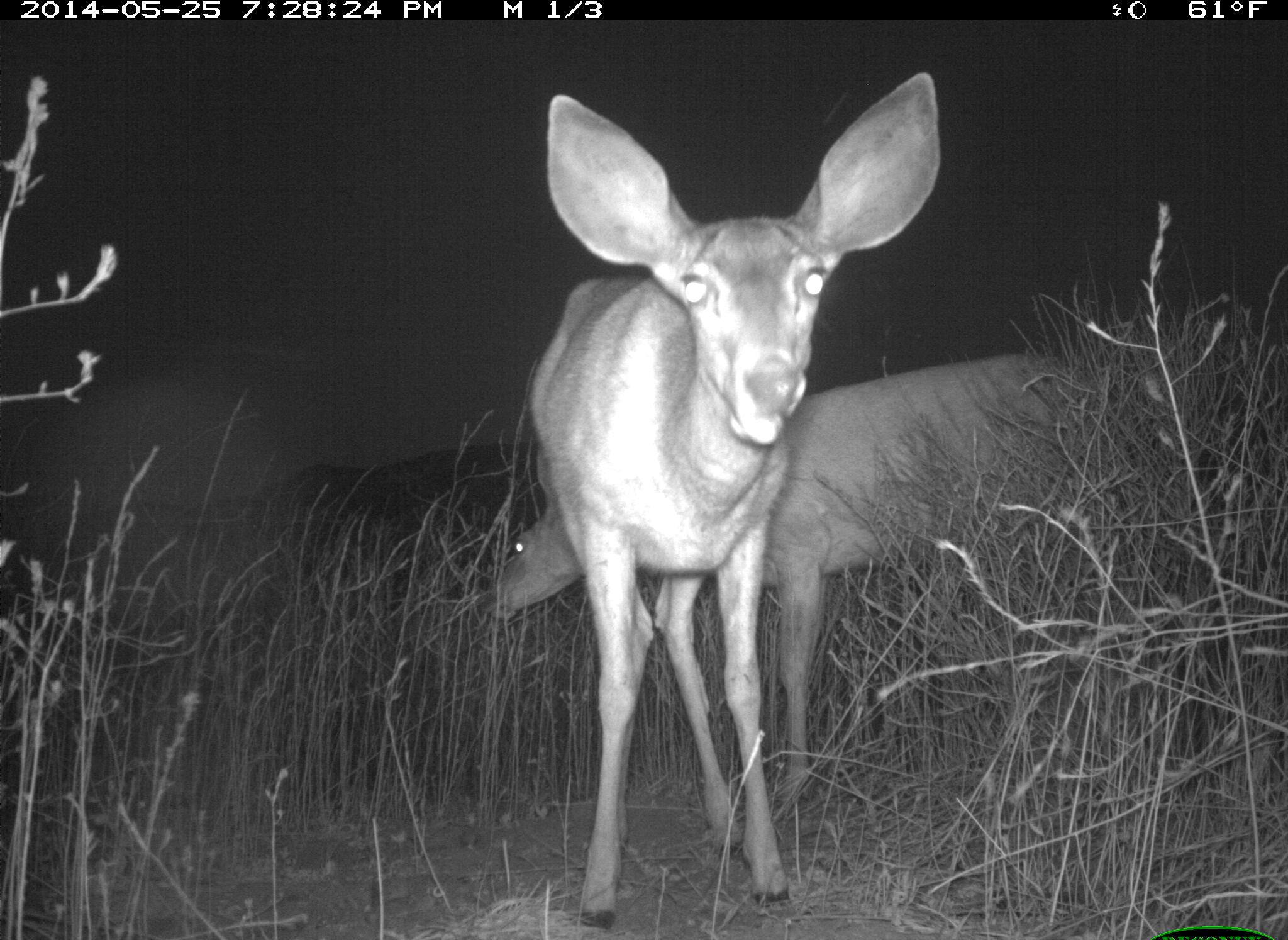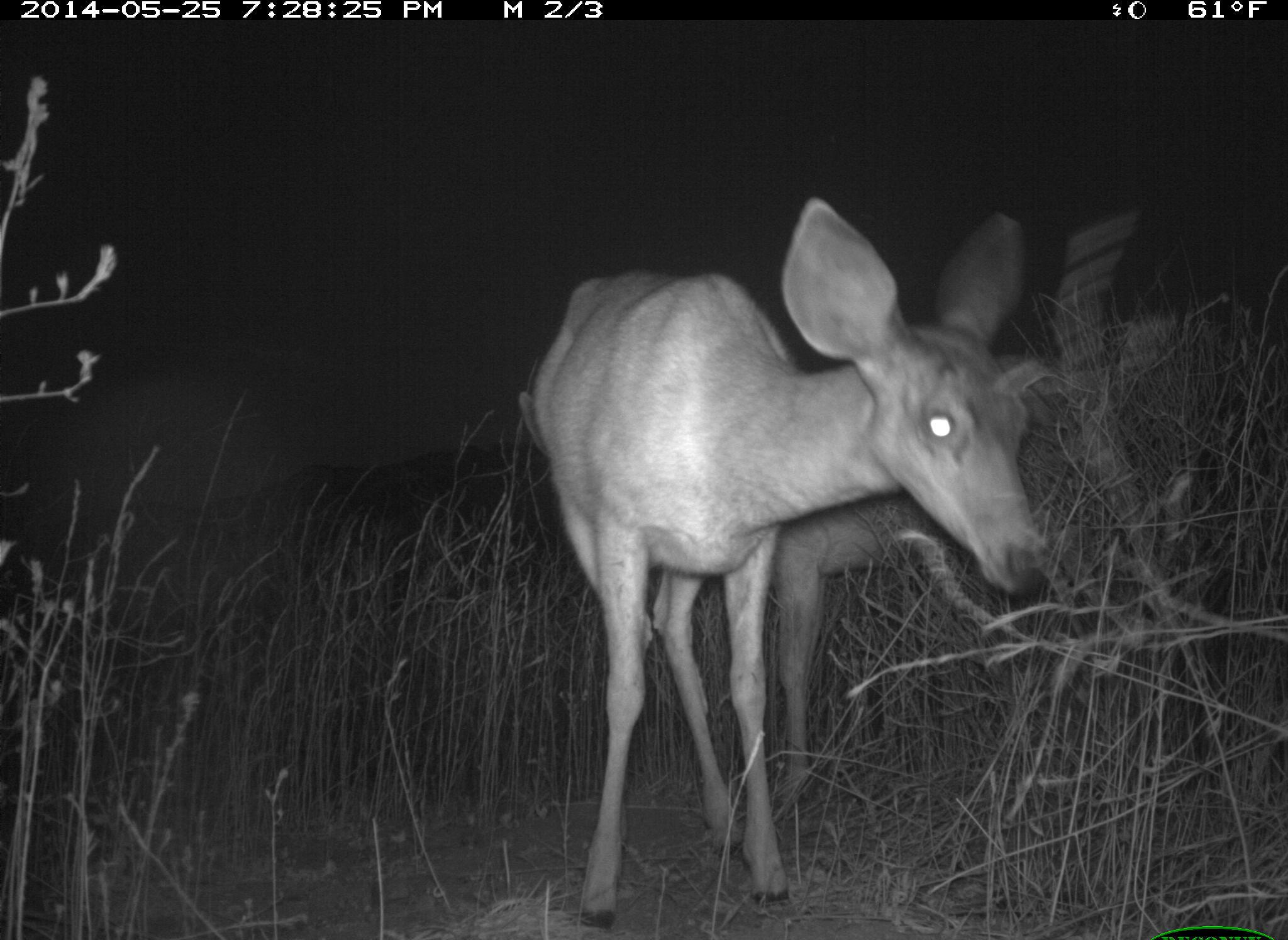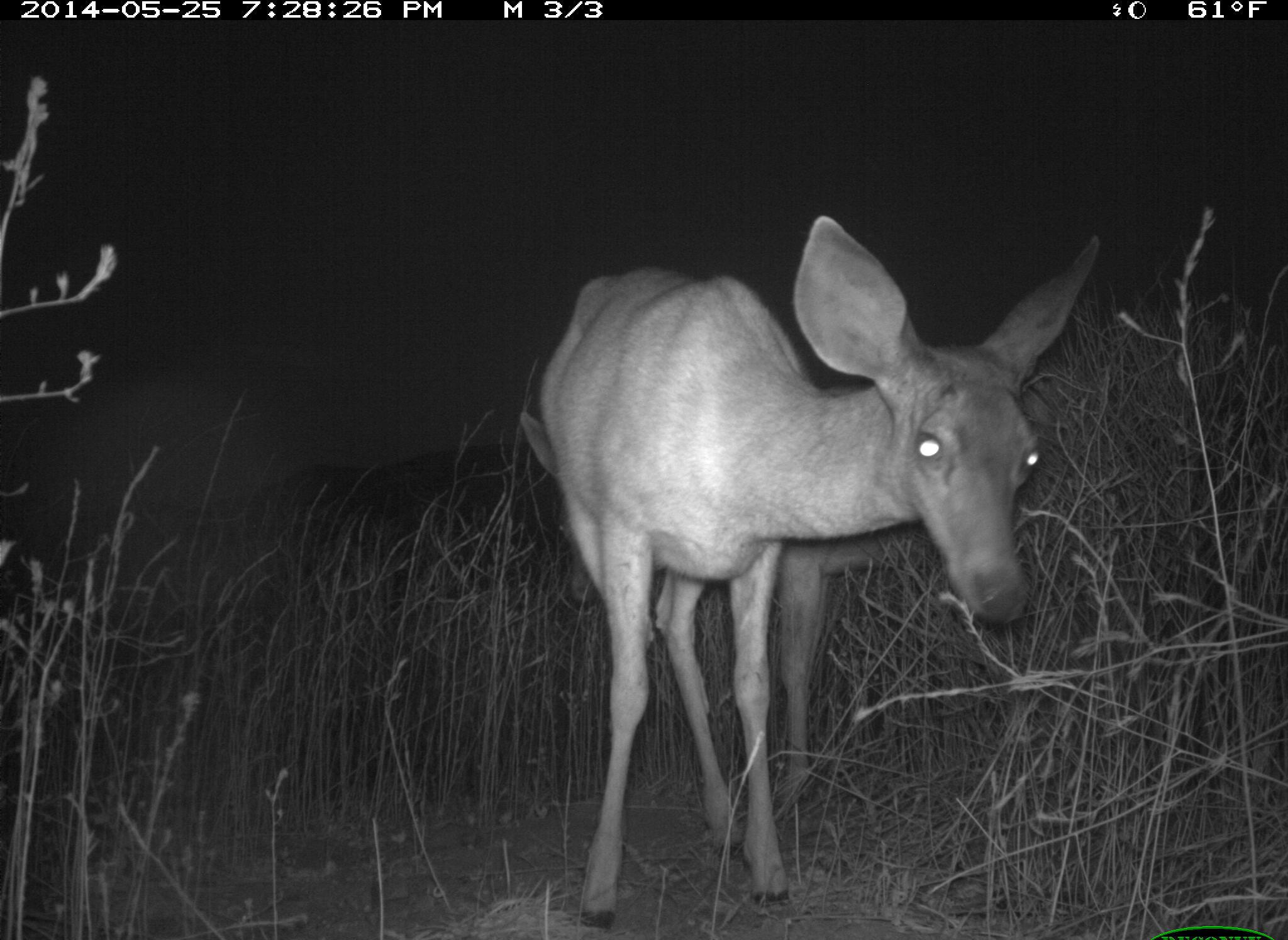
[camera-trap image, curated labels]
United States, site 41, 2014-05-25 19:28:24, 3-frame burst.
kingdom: Animalia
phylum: Chordata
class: Mammalia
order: Artiodactyla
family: Cervidae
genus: Odocoileus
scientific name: Odocoileus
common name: deer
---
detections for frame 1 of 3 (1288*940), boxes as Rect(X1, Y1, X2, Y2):
deer: Rect(525, 71, 943, 924); Rect(491, 356, 1150, 810)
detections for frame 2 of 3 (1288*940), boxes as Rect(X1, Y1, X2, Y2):
deer: Rect(529, 195, 1051, 929); Rect(517, 332, 1140, 811)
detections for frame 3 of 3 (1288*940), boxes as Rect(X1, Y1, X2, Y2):
deer: Rect(536, 214, 1102, 932); Rect(521, 322, 1125, 800)